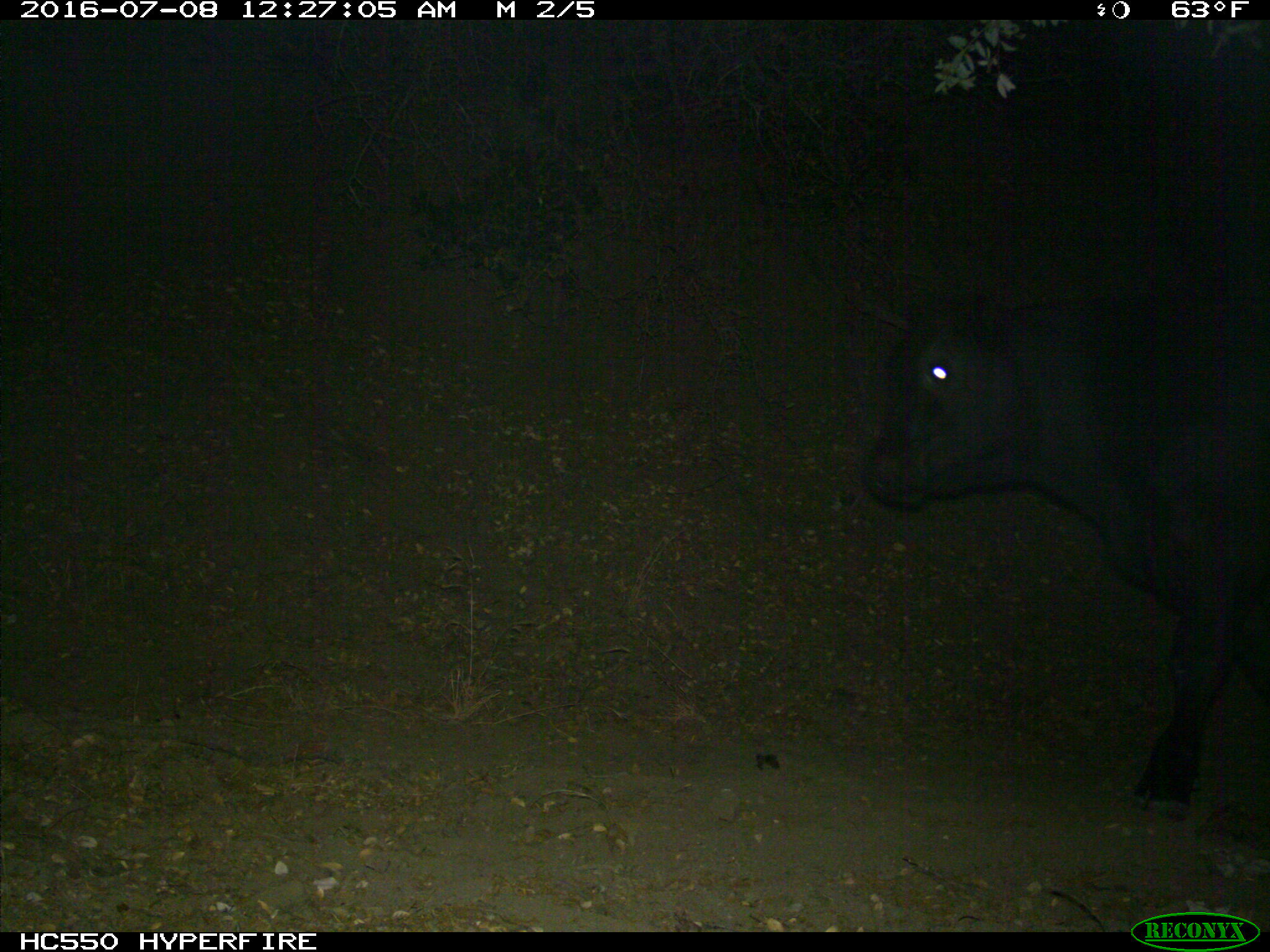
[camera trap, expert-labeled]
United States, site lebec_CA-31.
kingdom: Animalia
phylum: Chordata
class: Mammalia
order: Artiodactyla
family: Bovidae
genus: Bos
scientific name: Bos taurus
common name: domestic cow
Bos taurus (domestic cow).